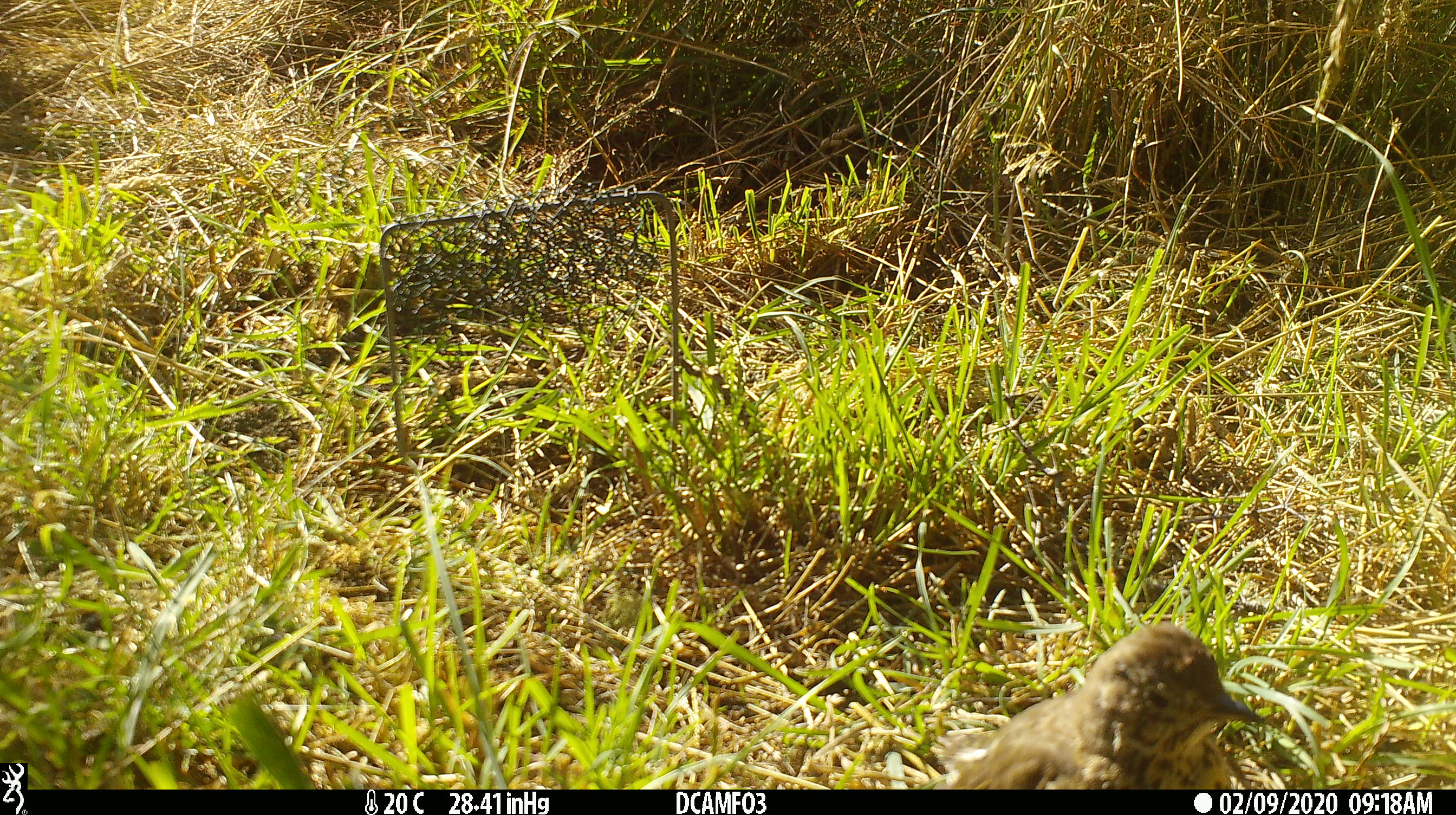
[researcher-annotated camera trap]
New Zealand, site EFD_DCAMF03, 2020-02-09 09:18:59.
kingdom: Animalia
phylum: Chordata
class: Aves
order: Passeriformes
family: Turdidae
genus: Turdus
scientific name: Turdus philomelos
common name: song thrush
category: thrush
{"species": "thrush (song thrush) (Turdus philomelos)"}